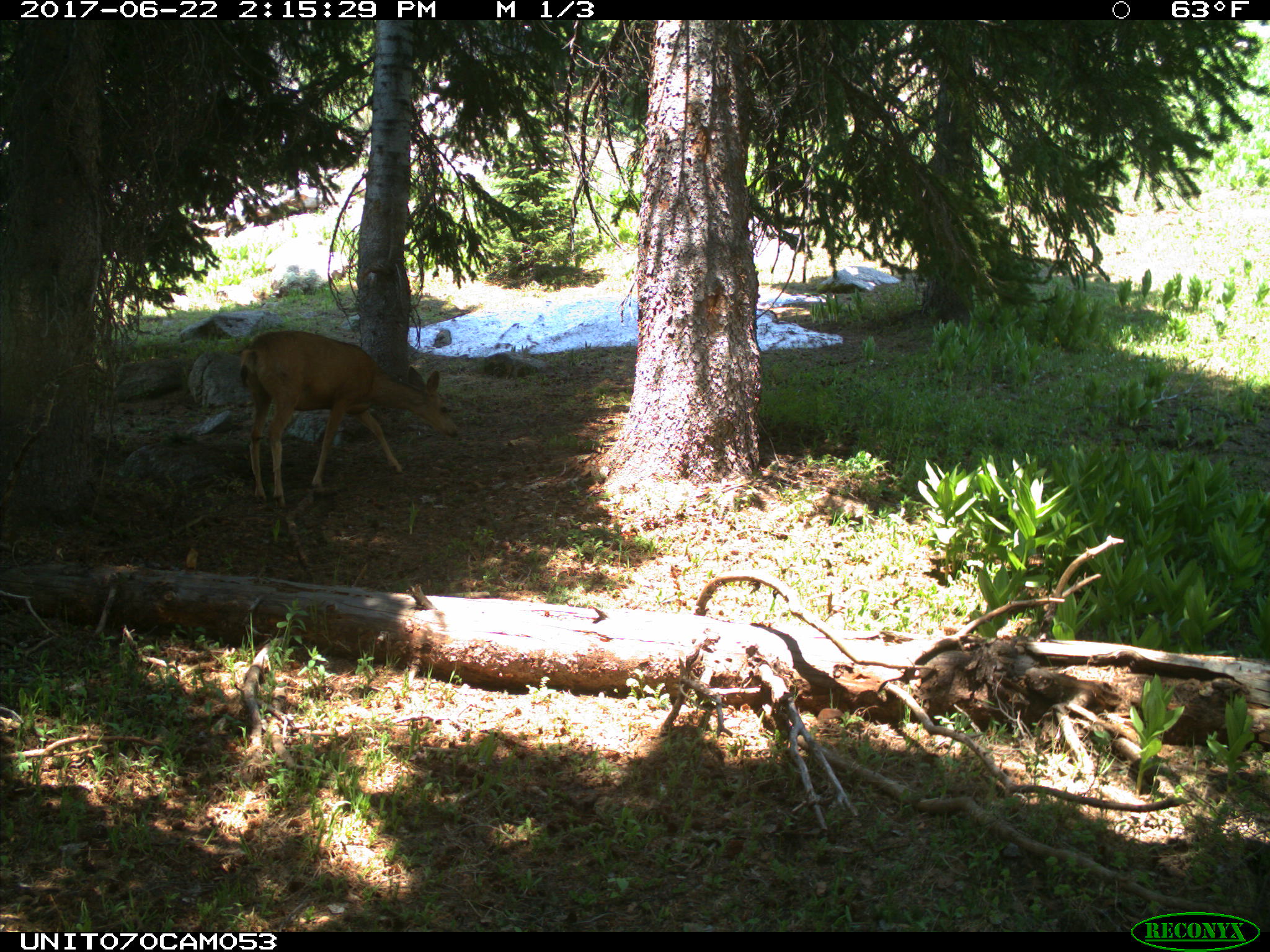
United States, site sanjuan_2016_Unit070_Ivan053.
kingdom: Animalia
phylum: Chordata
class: Mammalia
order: Artiodactyla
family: Cervidae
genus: Odocoileus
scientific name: Odocoileus hemionus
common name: mule deer